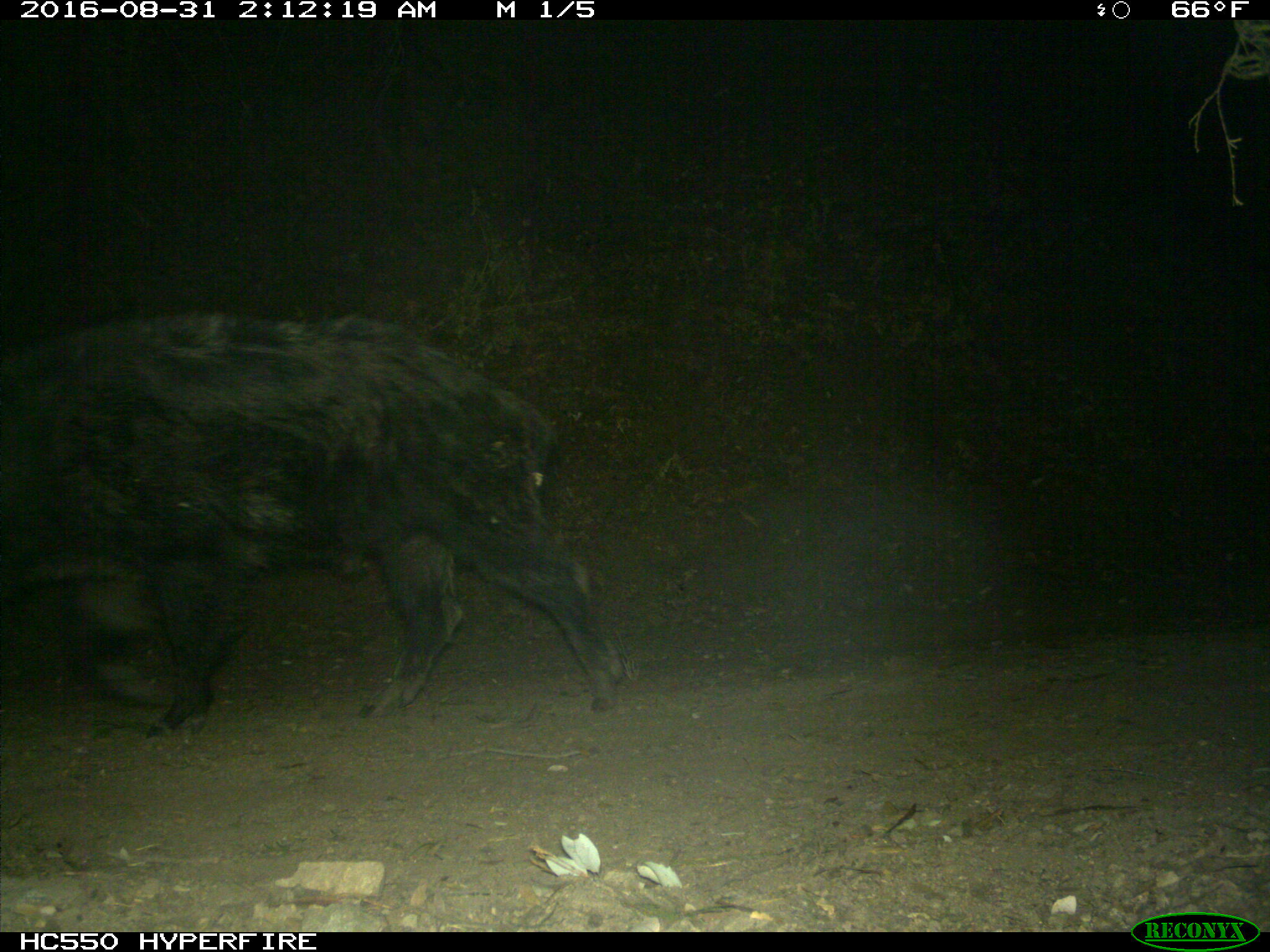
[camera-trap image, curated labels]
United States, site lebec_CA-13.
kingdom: Animalia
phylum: Chordata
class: Mammalia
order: Artiodactyla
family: Suidae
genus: Sus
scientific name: Sus scrofa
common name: wild boar